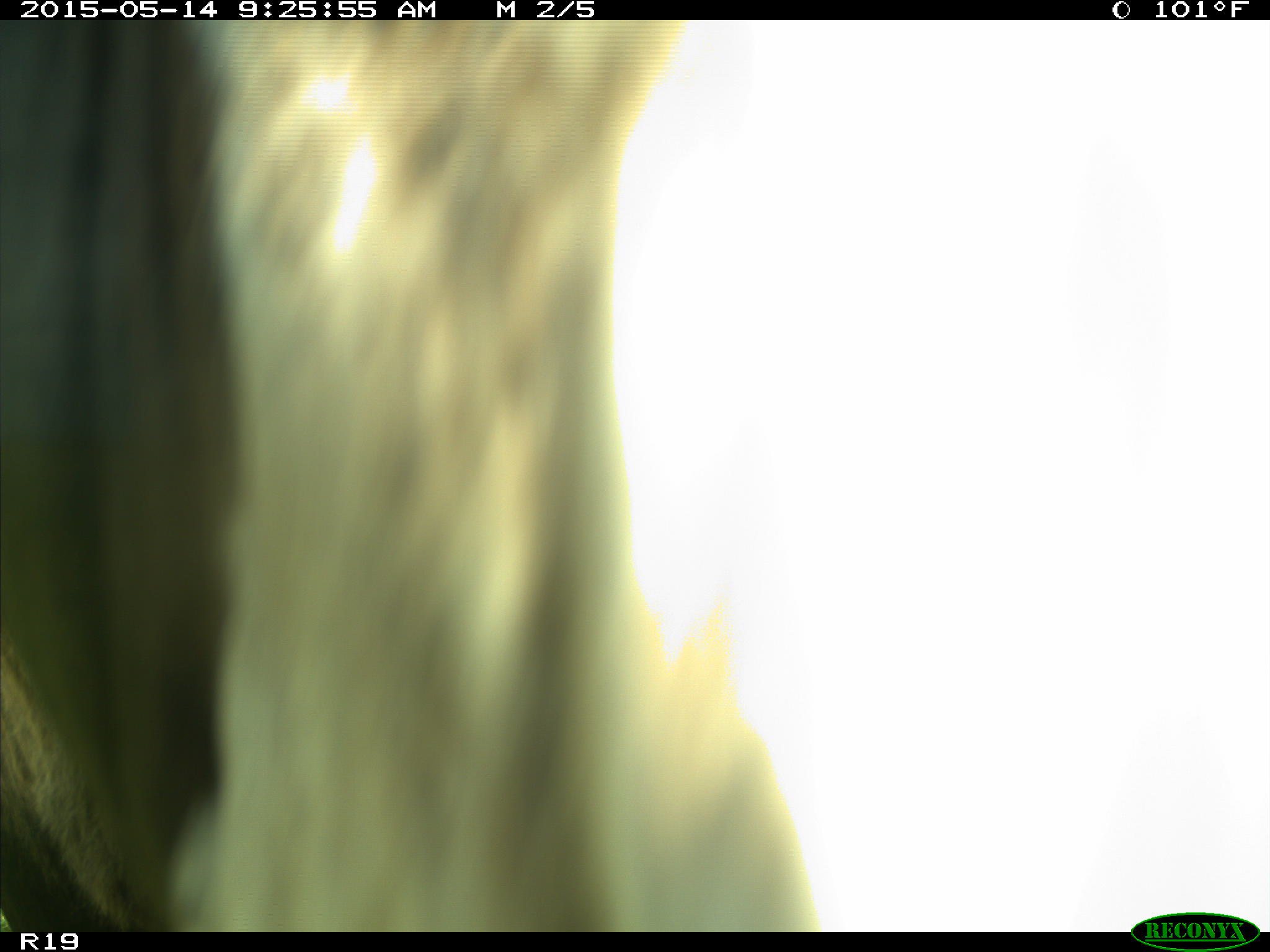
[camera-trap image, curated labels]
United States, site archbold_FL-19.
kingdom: Animalia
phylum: Chordata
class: Mammalia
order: Artiodactyla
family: Bovidae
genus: Bos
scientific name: Bos taurus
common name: domestic cow